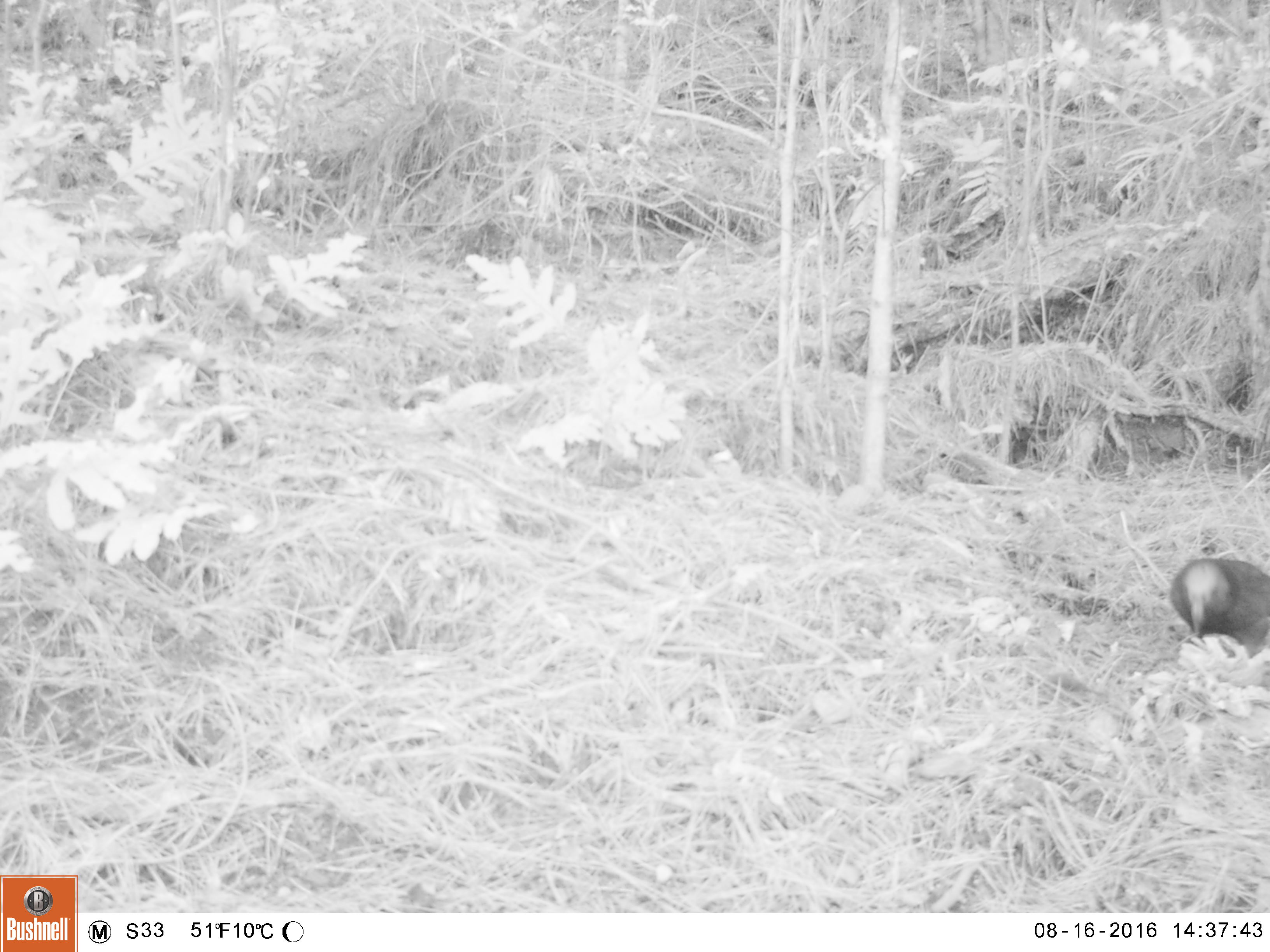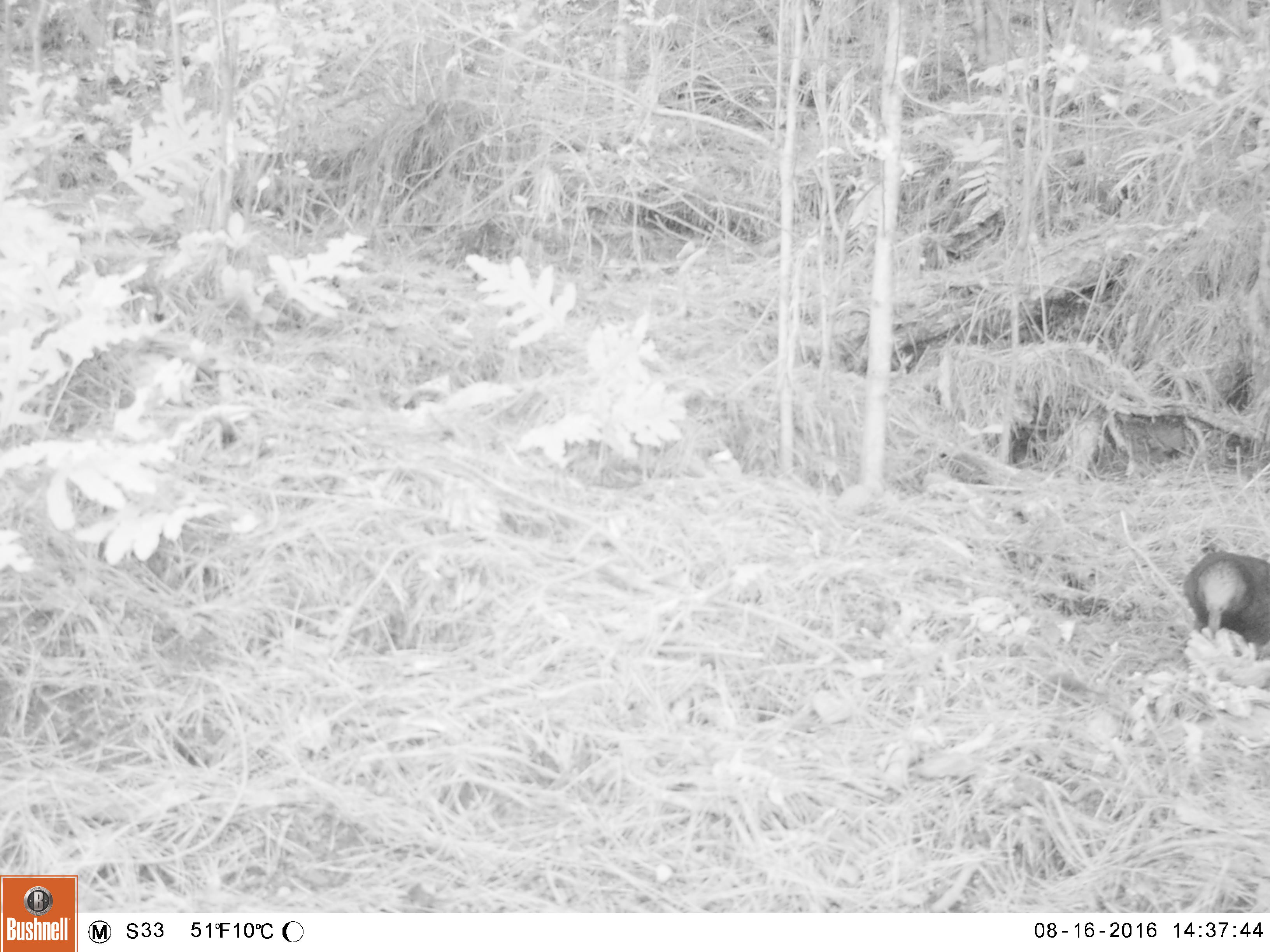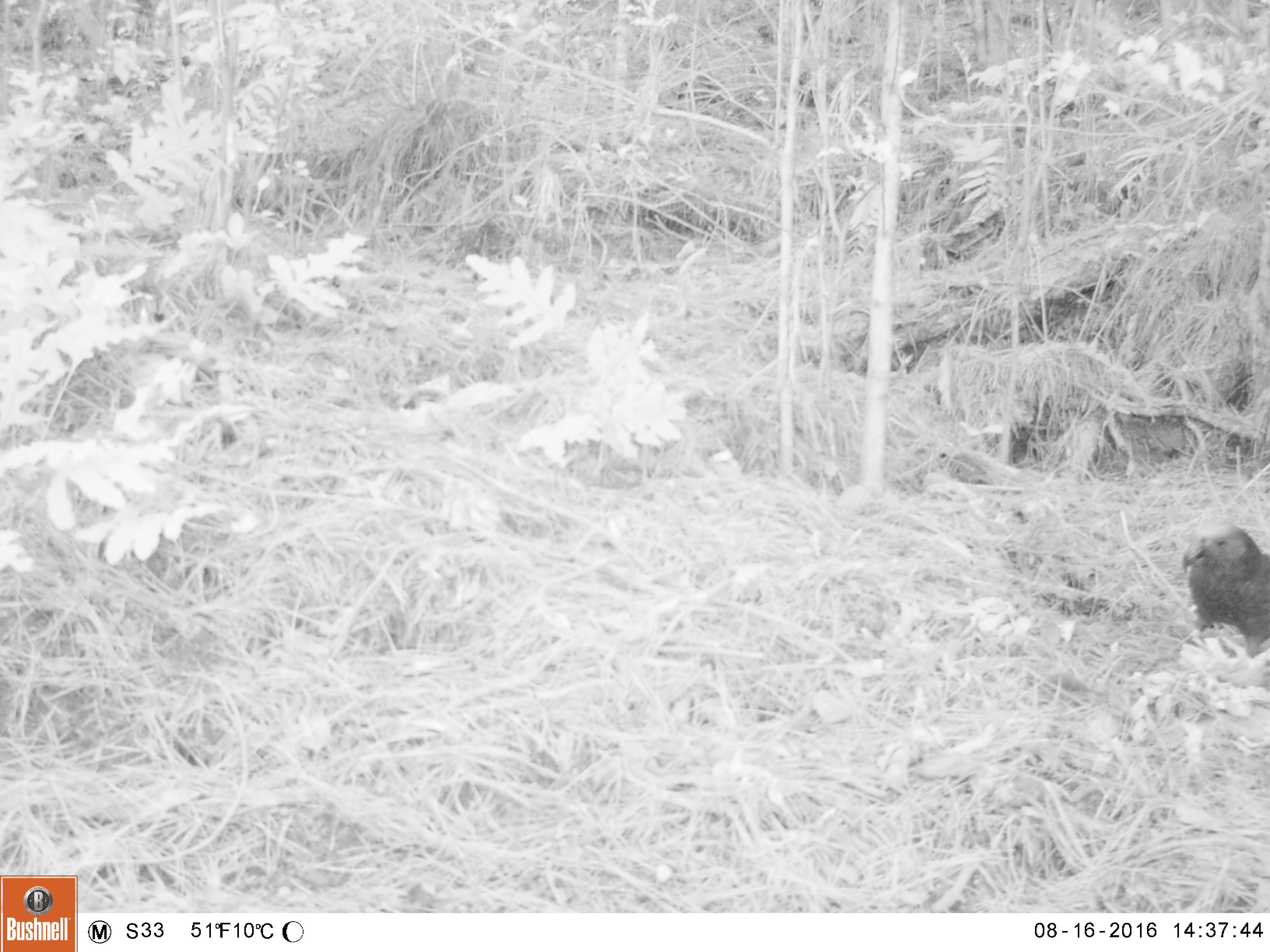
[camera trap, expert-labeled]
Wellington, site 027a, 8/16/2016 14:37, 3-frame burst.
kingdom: Animalia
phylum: Chordata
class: Aves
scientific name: Aves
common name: bird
Bird (Aves).